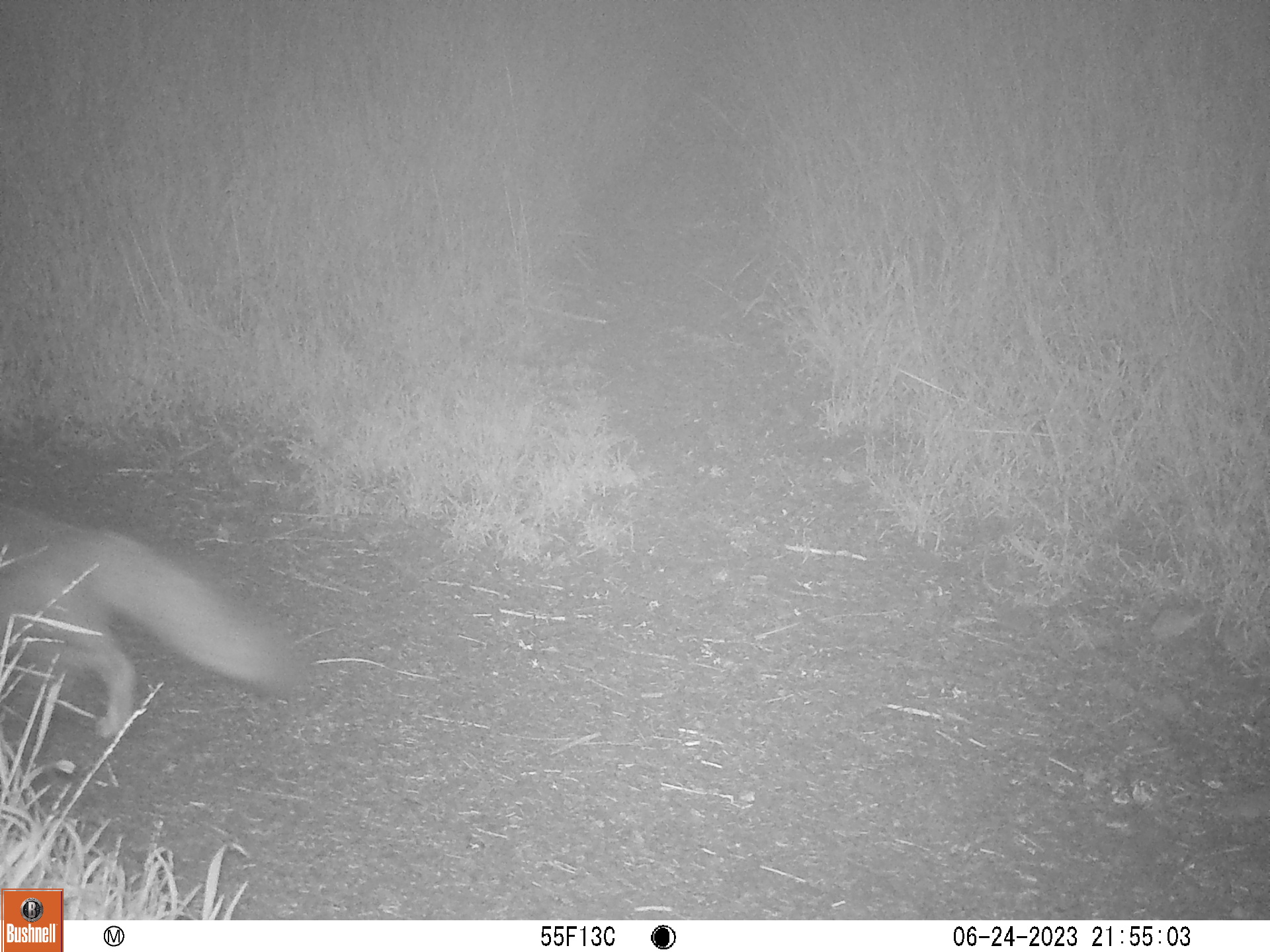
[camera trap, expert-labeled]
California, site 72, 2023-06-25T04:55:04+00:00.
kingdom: Animalia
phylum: Chordata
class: Mammalia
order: Carnivora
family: Canidae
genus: Urocyon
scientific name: Urocyon cinereoargenteus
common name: gray fox